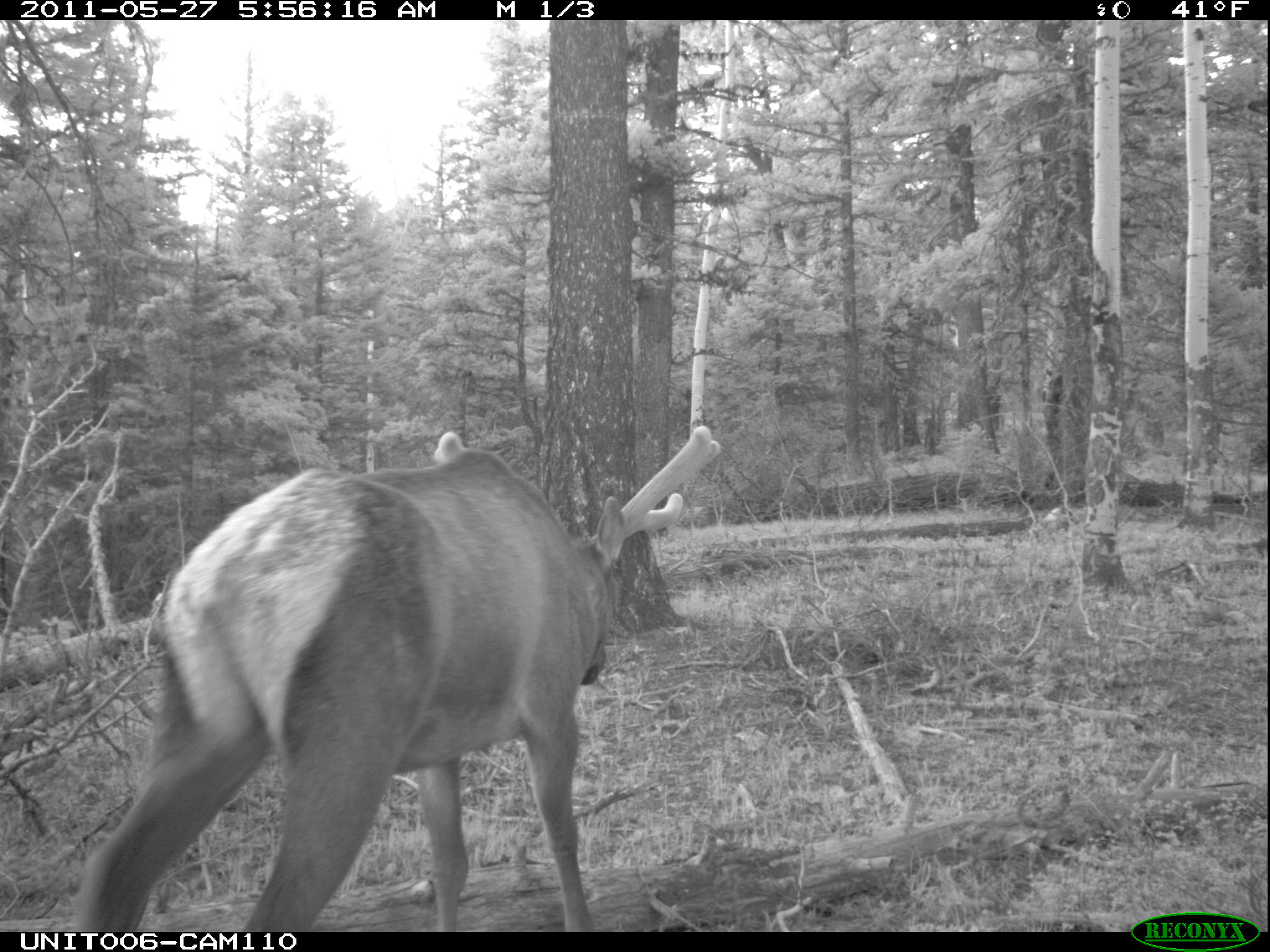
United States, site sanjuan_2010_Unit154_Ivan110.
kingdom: Animalia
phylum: Chordata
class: Mammalia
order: Artiodactyla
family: Cervidae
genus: Cervus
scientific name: Cervus elaphus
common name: red deer